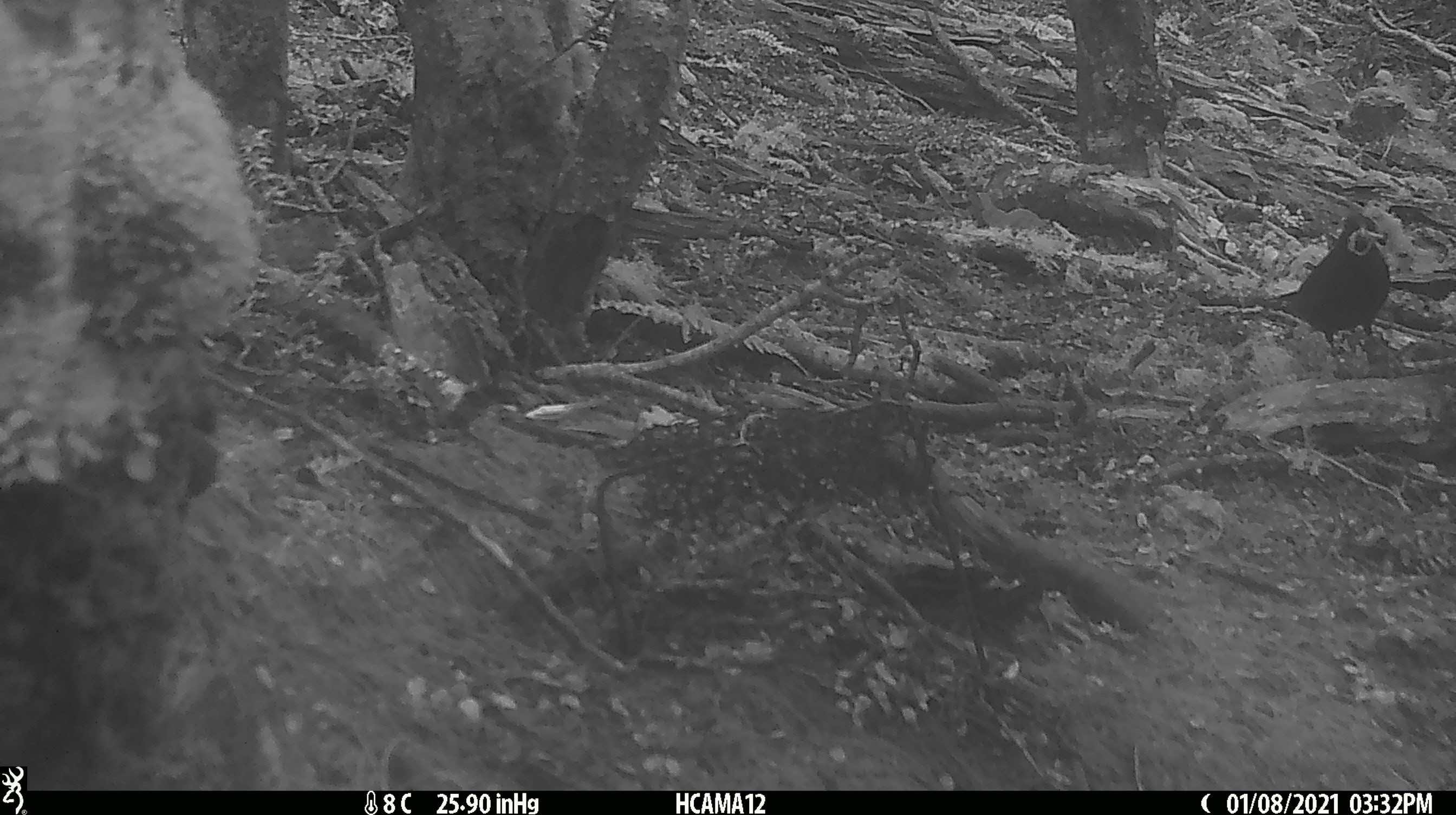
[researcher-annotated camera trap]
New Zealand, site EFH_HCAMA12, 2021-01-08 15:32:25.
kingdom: Animalia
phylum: Chordata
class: Aves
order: Passeriformes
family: Turdidae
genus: Turdus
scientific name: Turdus merula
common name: eurasian blackbird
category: blackbird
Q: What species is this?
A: Blackbird (eurasian blackbird) (Turdus merula).